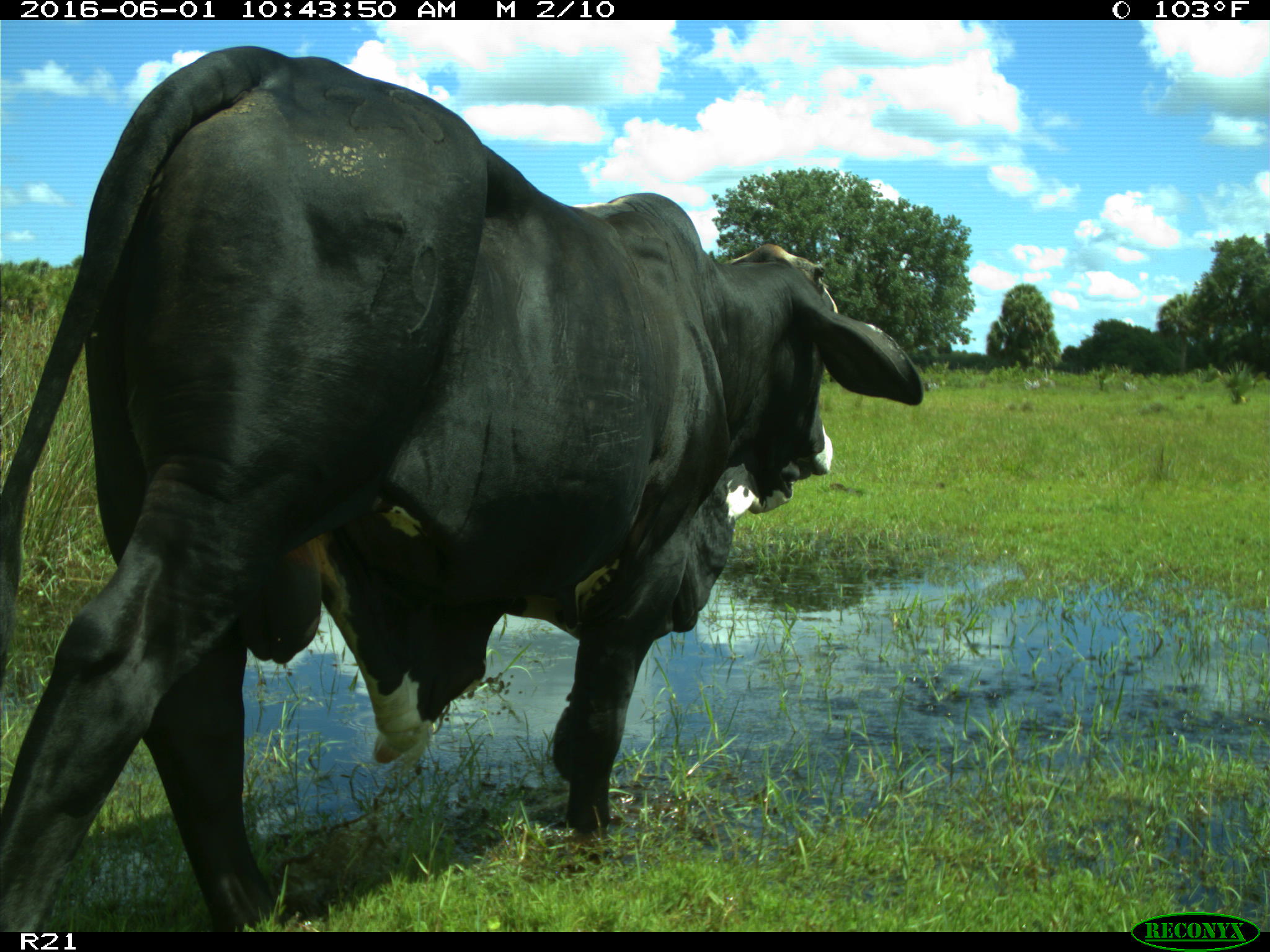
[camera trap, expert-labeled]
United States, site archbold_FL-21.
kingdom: Animalia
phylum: Chordata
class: Mammalia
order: Artiodactyla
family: Bovidae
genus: Bos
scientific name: Bos taurus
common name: domestic cow